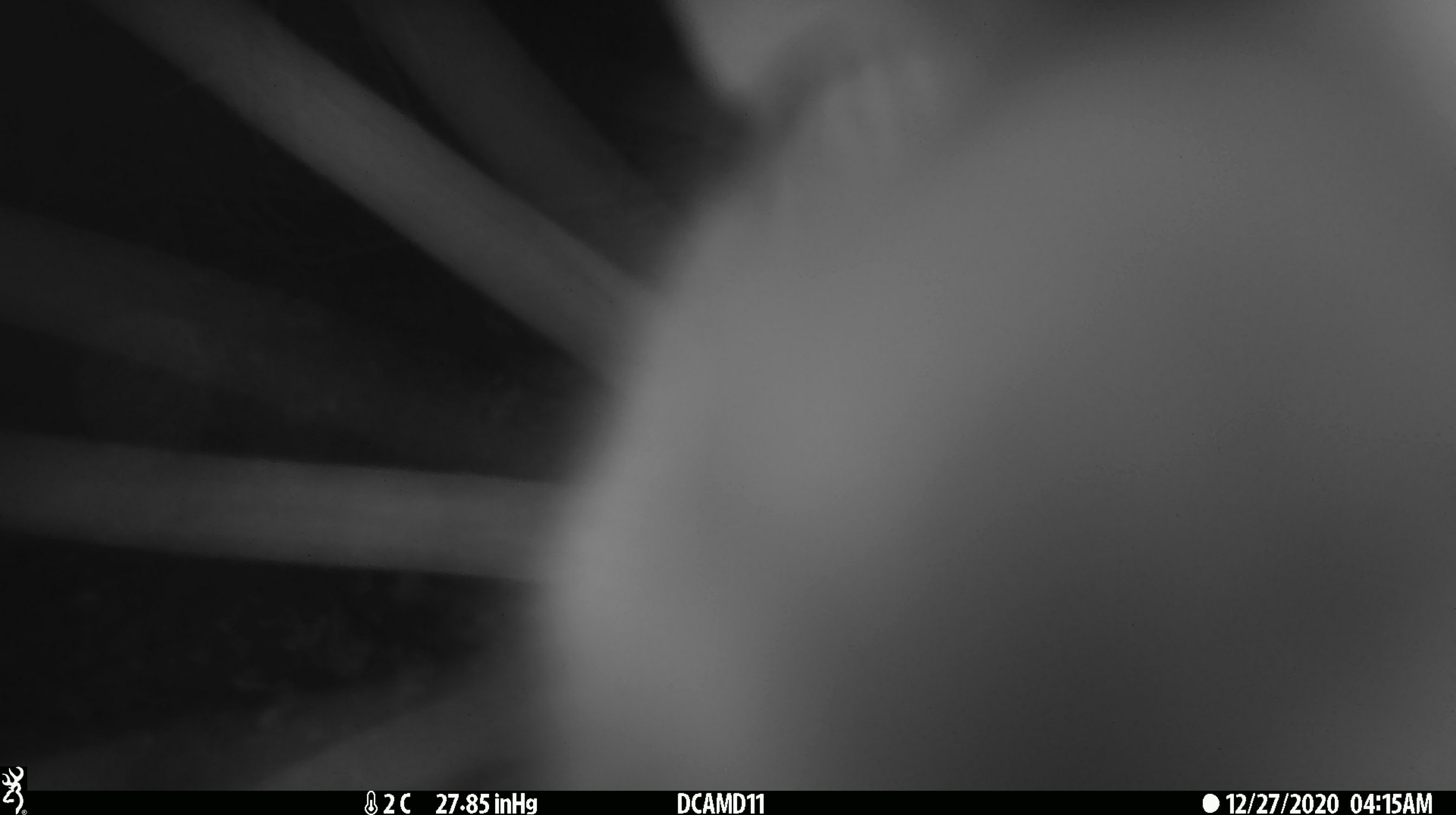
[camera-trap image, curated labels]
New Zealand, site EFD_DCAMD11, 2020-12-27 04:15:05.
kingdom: Animalia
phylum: Chordata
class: Mammalia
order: Diprotodontia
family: Phalangeridae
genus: Trichosurus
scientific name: Trichosurus vulpecula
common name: common brushtail possum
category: possum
Possum (common brushtail possum) (Trichosurus vulpecula).